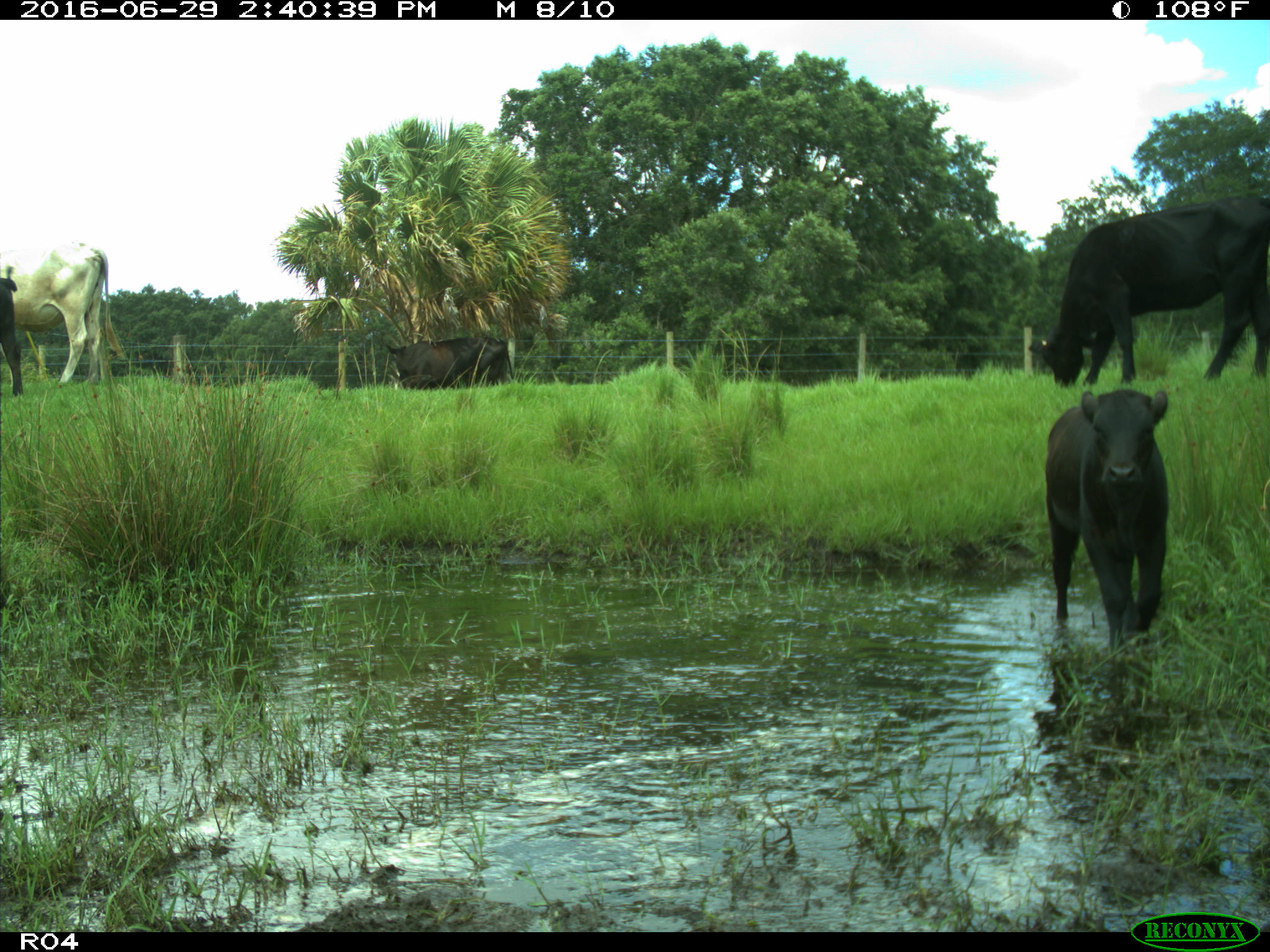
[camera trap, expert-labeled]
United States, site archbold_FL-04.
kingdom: Animalia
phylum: Chordata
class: Mammalia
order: Artiodactyla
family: Bovidae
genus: Bos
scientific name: Bos taurus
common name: domestic cow